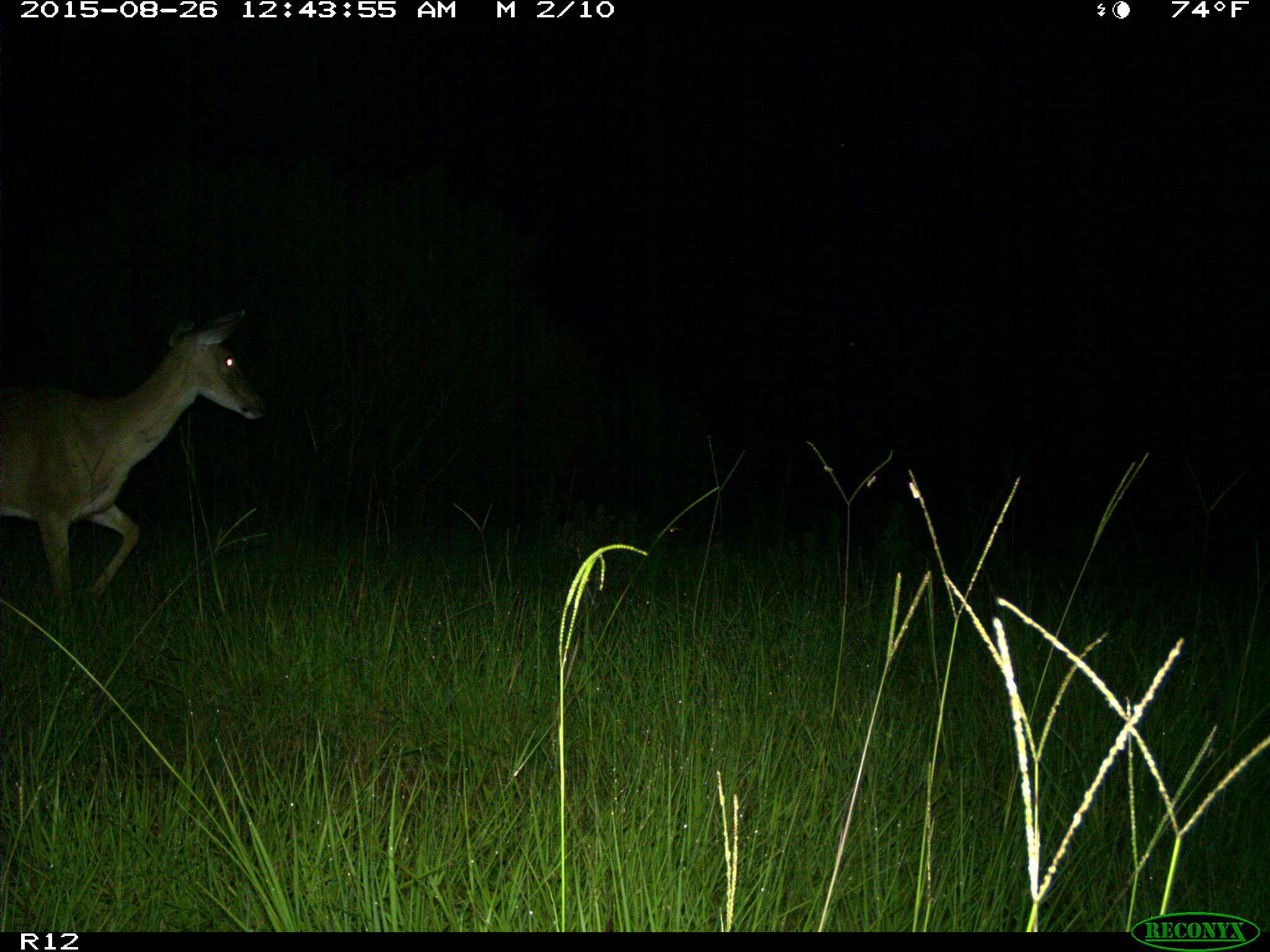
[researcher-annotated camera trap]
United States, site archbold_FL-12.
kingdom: Animalia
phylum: Chordata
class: Mammalia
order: Artiodactyla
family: Cervidae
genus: Odocoileus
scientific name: Odocoileus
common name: deer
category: unidentified deer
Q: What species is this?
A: Unidentified deer (deer) (Odocoileus).